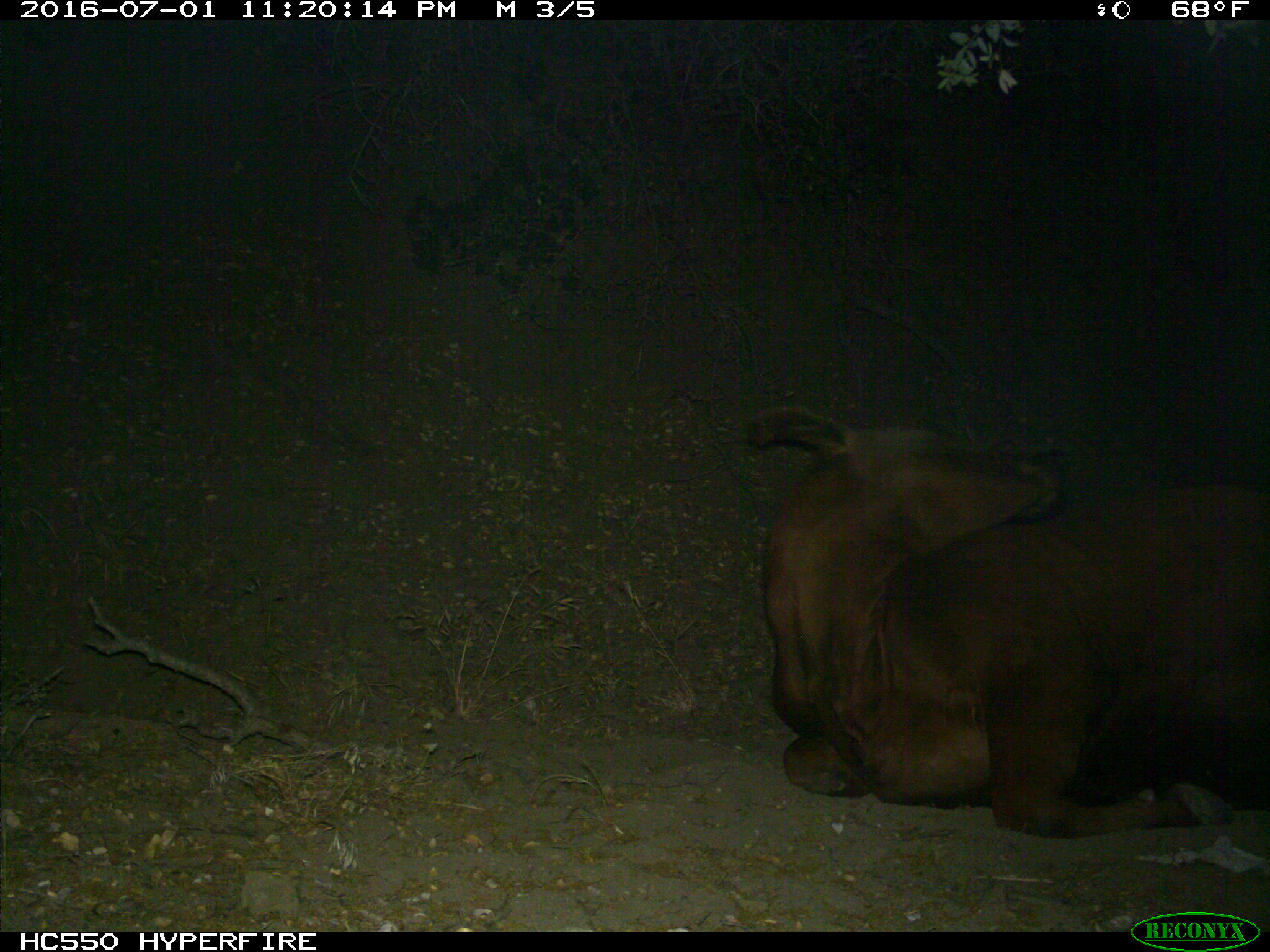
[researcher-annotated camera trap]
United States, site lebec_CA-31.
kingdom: Animalia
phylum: Chordata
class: Mammalia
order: Artiodactyla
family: Bovidae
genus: Bos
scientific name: Bos taurus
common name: domestic cow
Bos taurus (domestic cow).